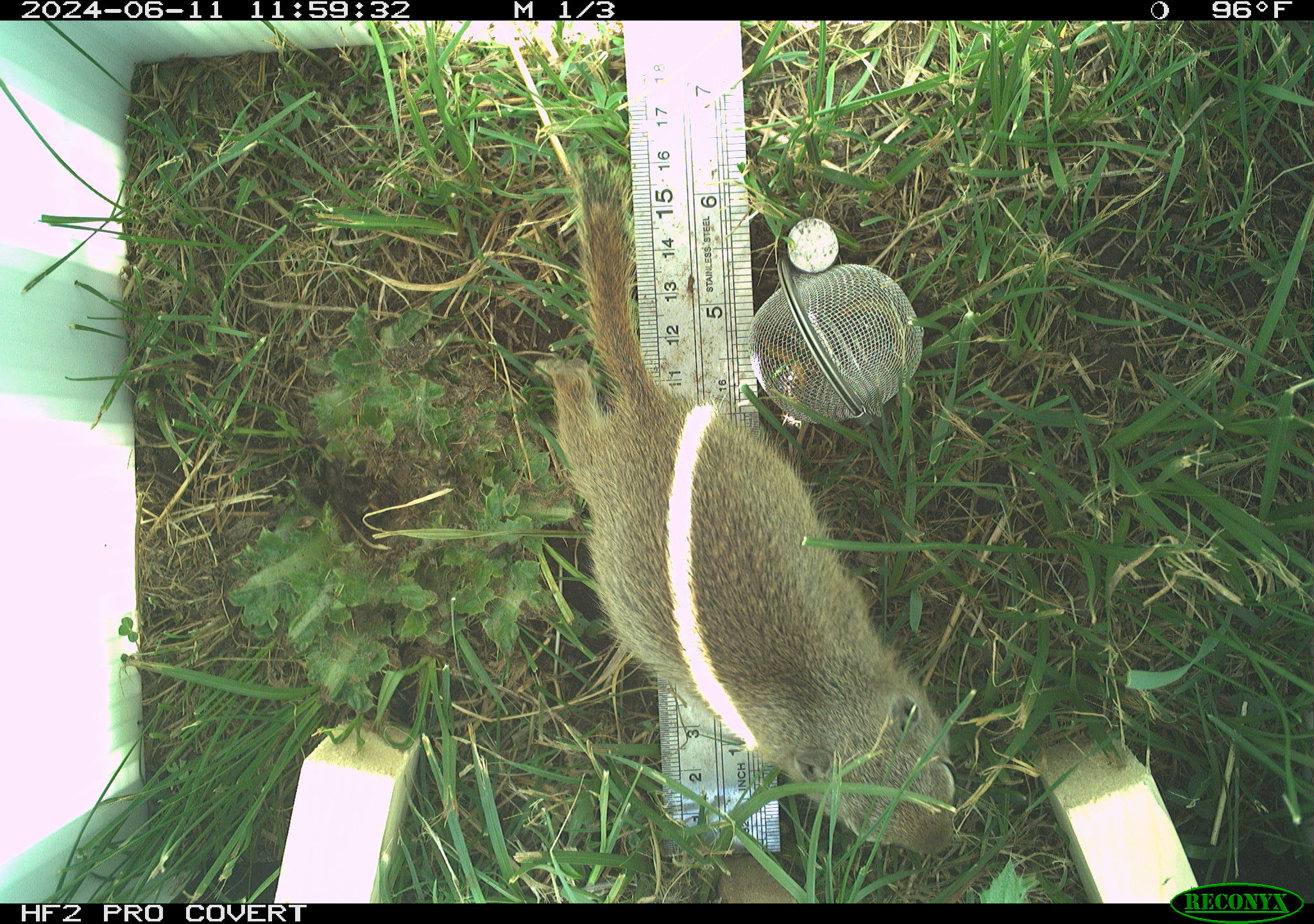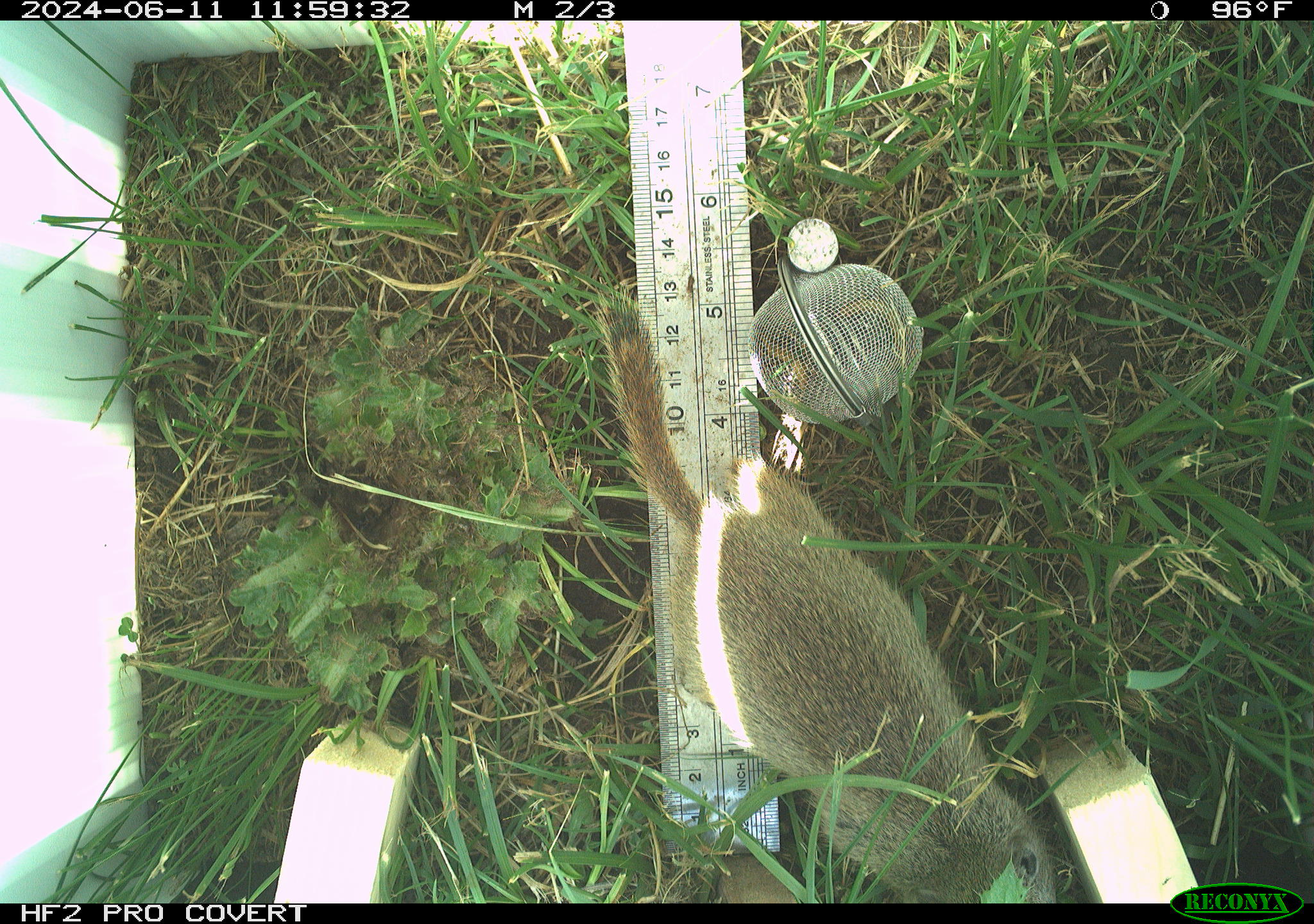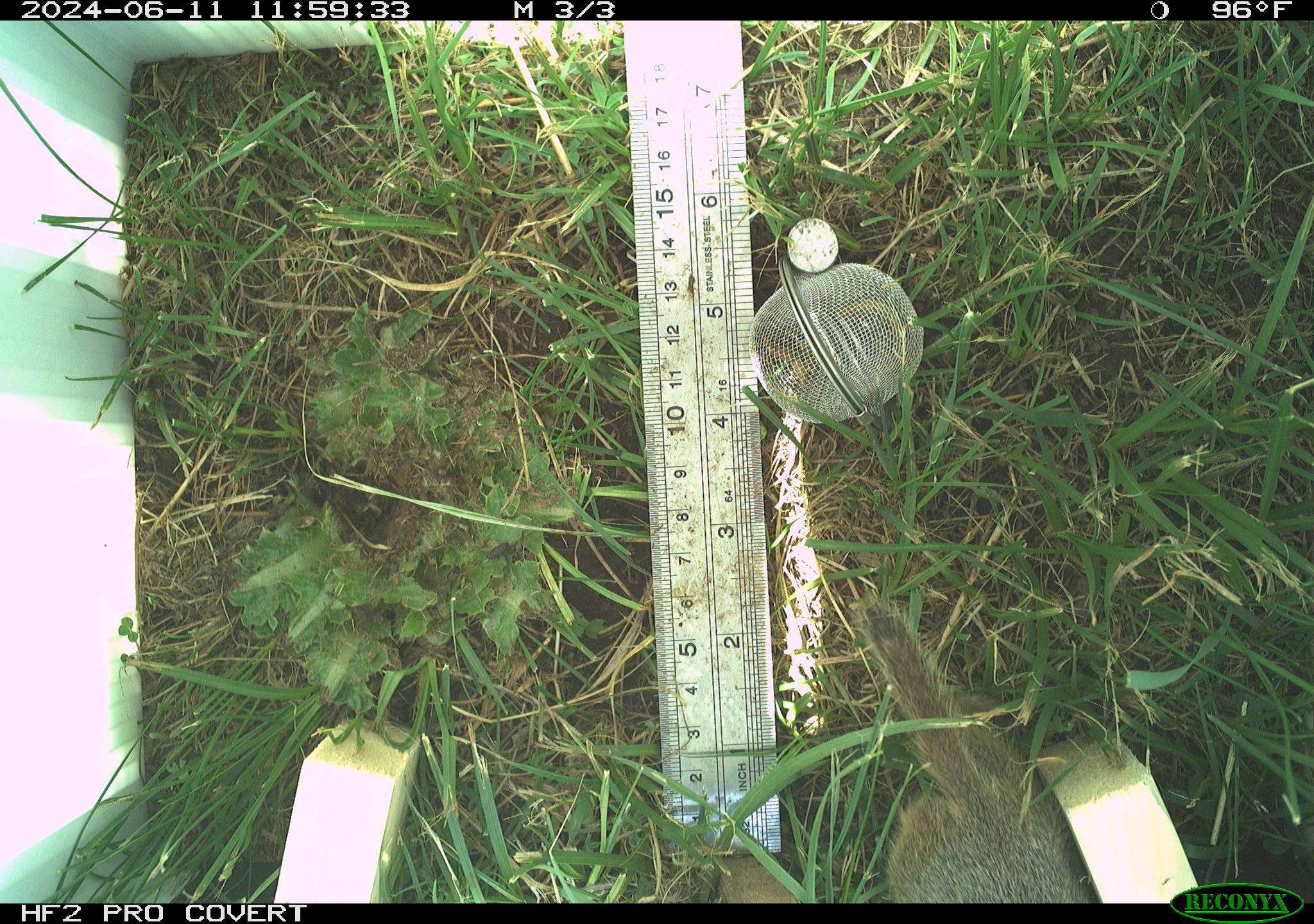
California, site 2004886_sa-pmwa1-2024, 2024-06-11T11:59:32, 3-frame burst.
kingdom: Animalia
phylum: Chordata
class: Mammalia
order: Rodentia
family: Sciuridae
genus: Urocitellus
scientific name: Urocitellus beldingi beldingi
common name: belding's ground squirrel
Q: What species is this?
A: Belding's ground squirrel (Urocitellus beldingi beldingi).